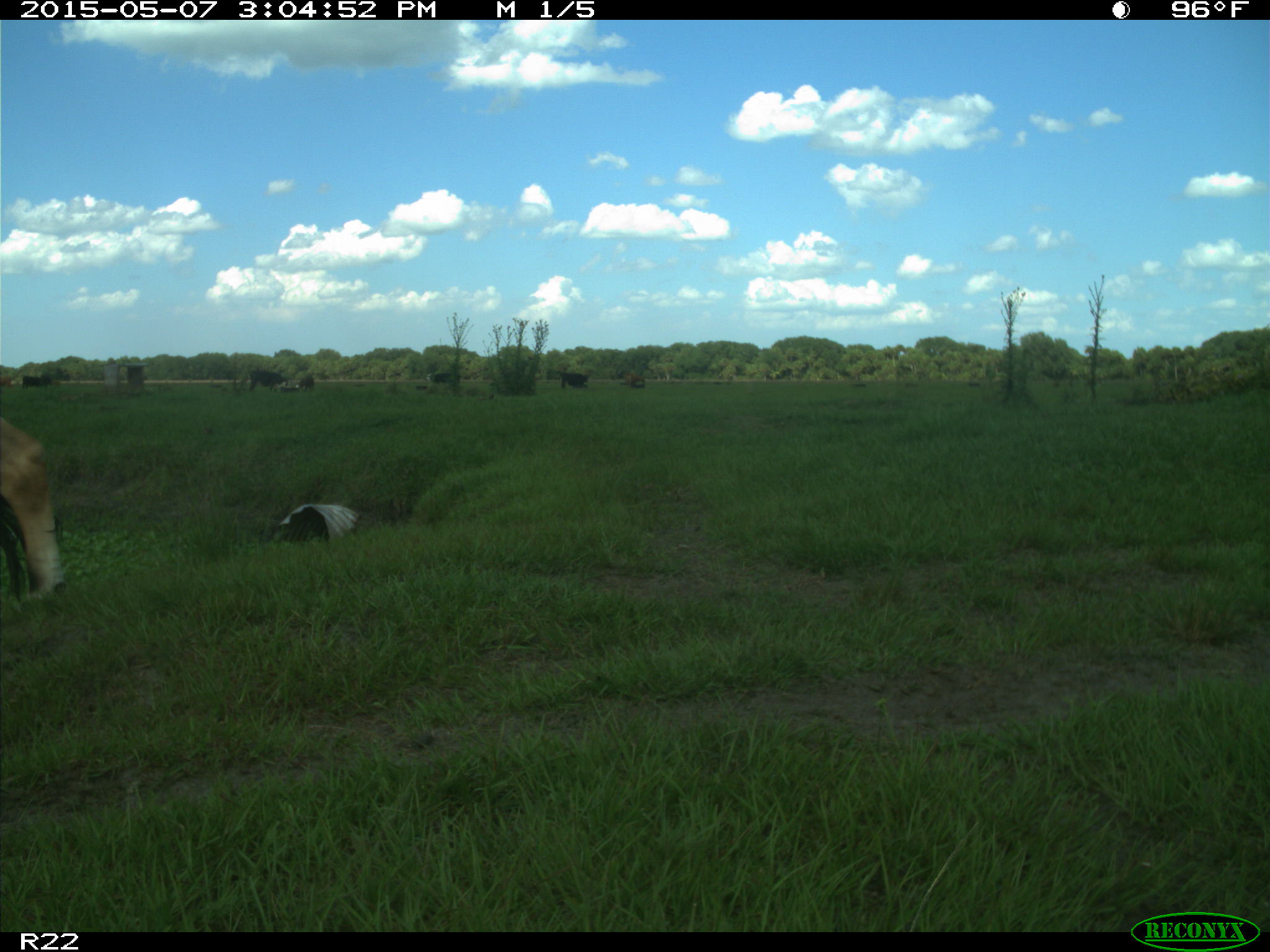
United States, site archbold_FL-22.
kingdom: Animalia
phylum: Chordata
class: Mammalia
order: Artiodactyla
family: Bovidae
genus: Bos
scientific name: Bos taurus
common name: domestic cow